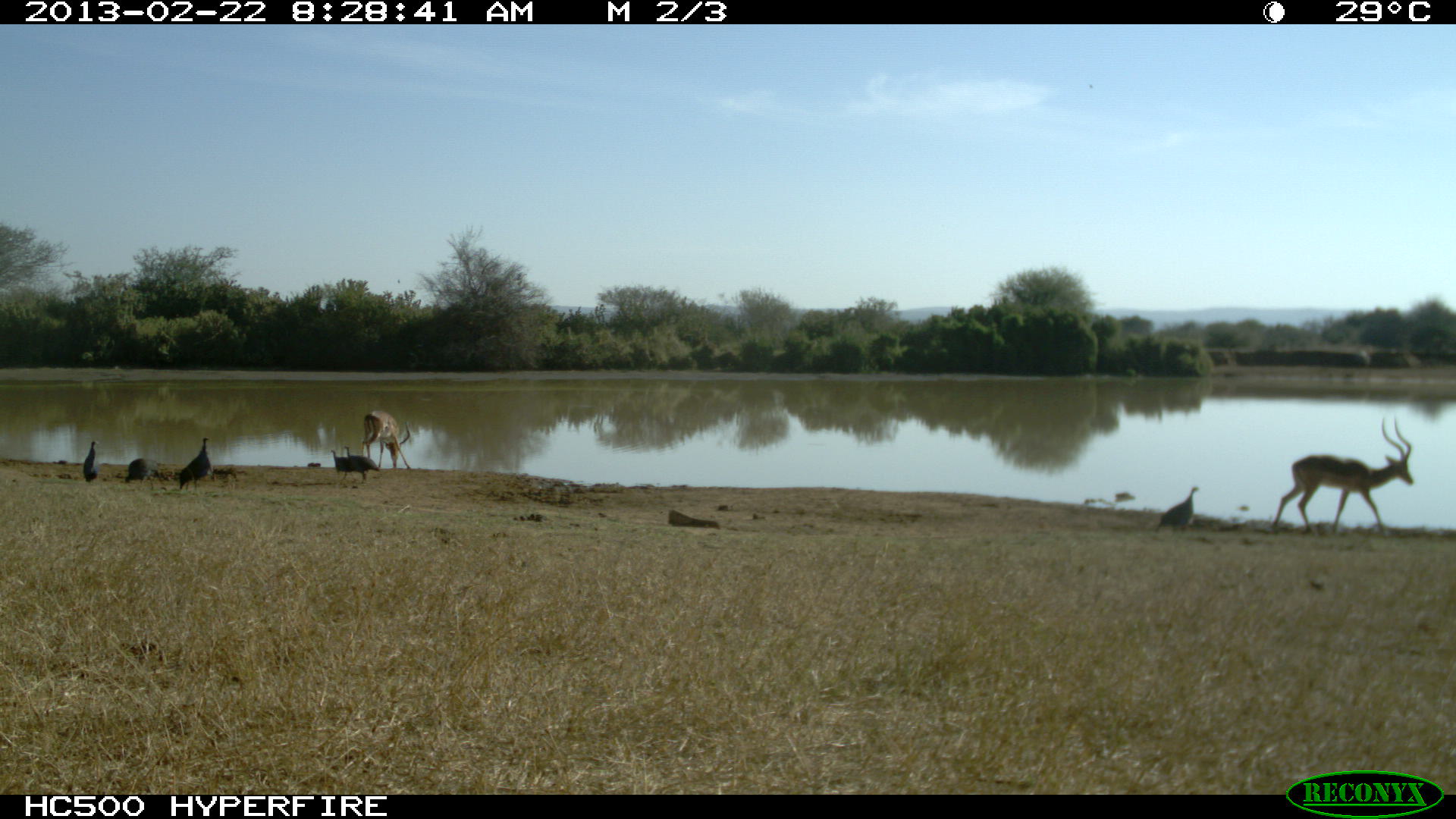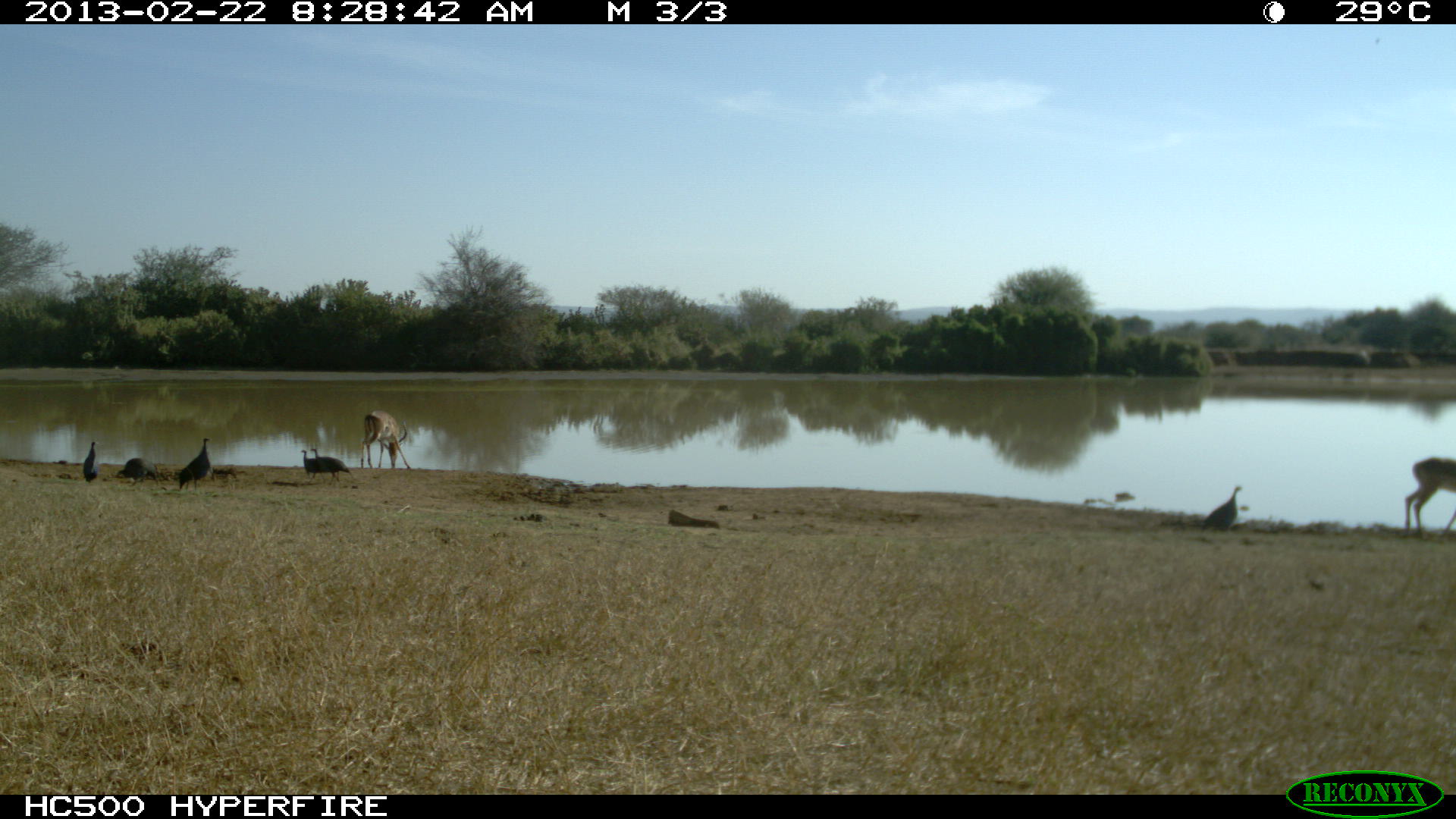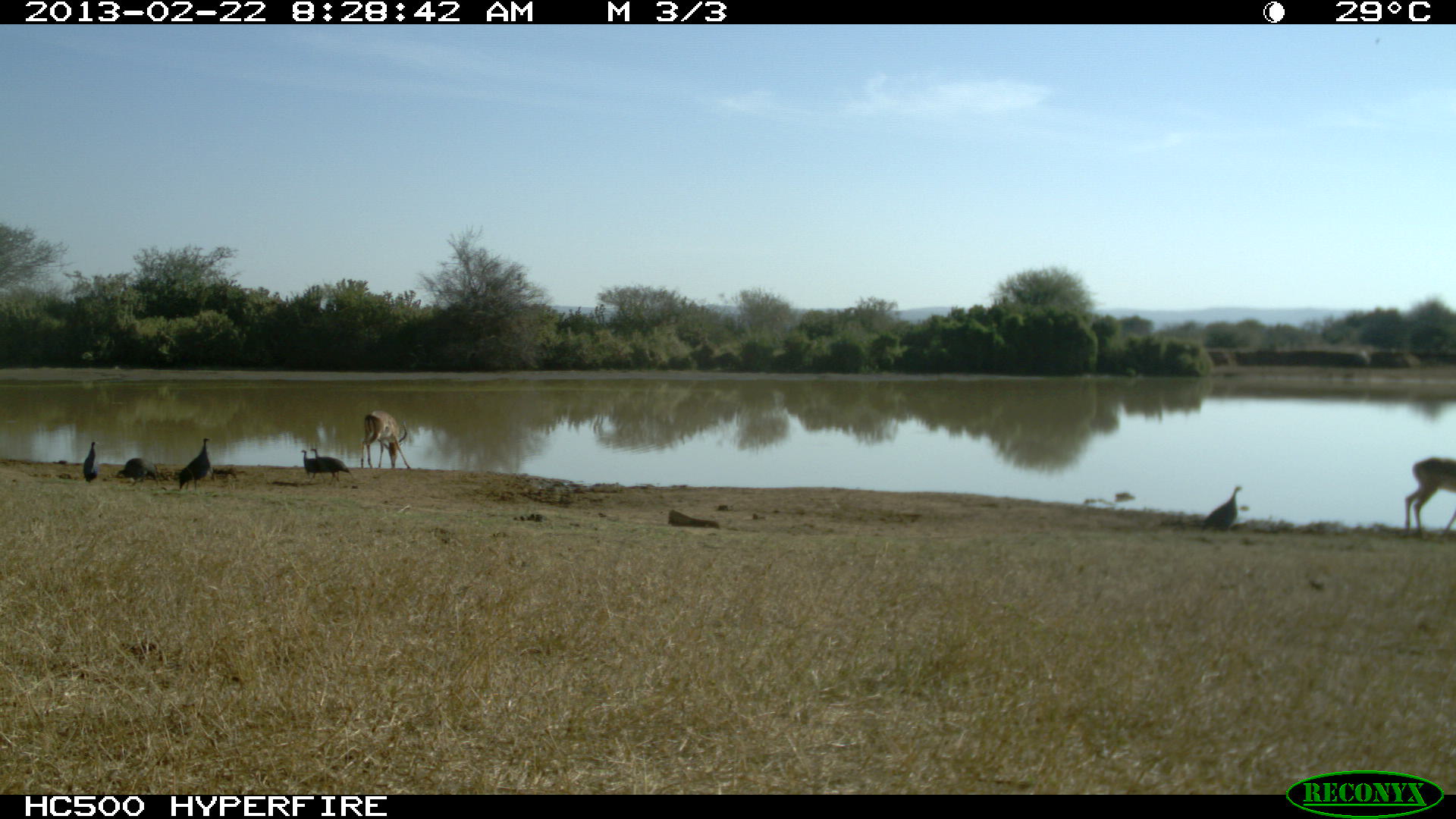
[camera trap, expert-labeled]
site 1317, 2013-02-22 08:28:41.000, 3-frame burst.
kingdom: Animalia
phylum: Chordata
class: Aves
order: Galliformes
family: Numididae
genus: Acryllium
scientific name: Acryllium vulturinum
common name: vulturine guineafowl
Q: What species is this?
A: Acryllium vulturinum (vulturine guineafowl).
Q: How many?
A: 6.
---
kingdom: Animalia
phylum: Chordata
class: Mammalia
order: Artiodactyla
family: Bovidae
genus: Aepyceros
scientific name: Aepyceros melampus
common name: impala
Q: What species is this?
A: Aepyceros melampus (impala).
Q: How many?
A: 2.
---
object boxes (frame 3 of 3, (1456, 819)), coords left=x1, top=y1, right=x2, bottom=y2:
aepyceros melampus: left=1403, top=455, right=1456, bottom=542; left=360, top=410, right=412, bottom=470; left=1197, top=485, right=1242, bottom=544; left=178, top=437, right=215, bottom=495; left=310, top=448, right=353, bottom=486; left=115, top=457, right=160, bottom=489; left=301, top=449, right=326, bottom=484; left=81, top=441, right=98, bottom=486